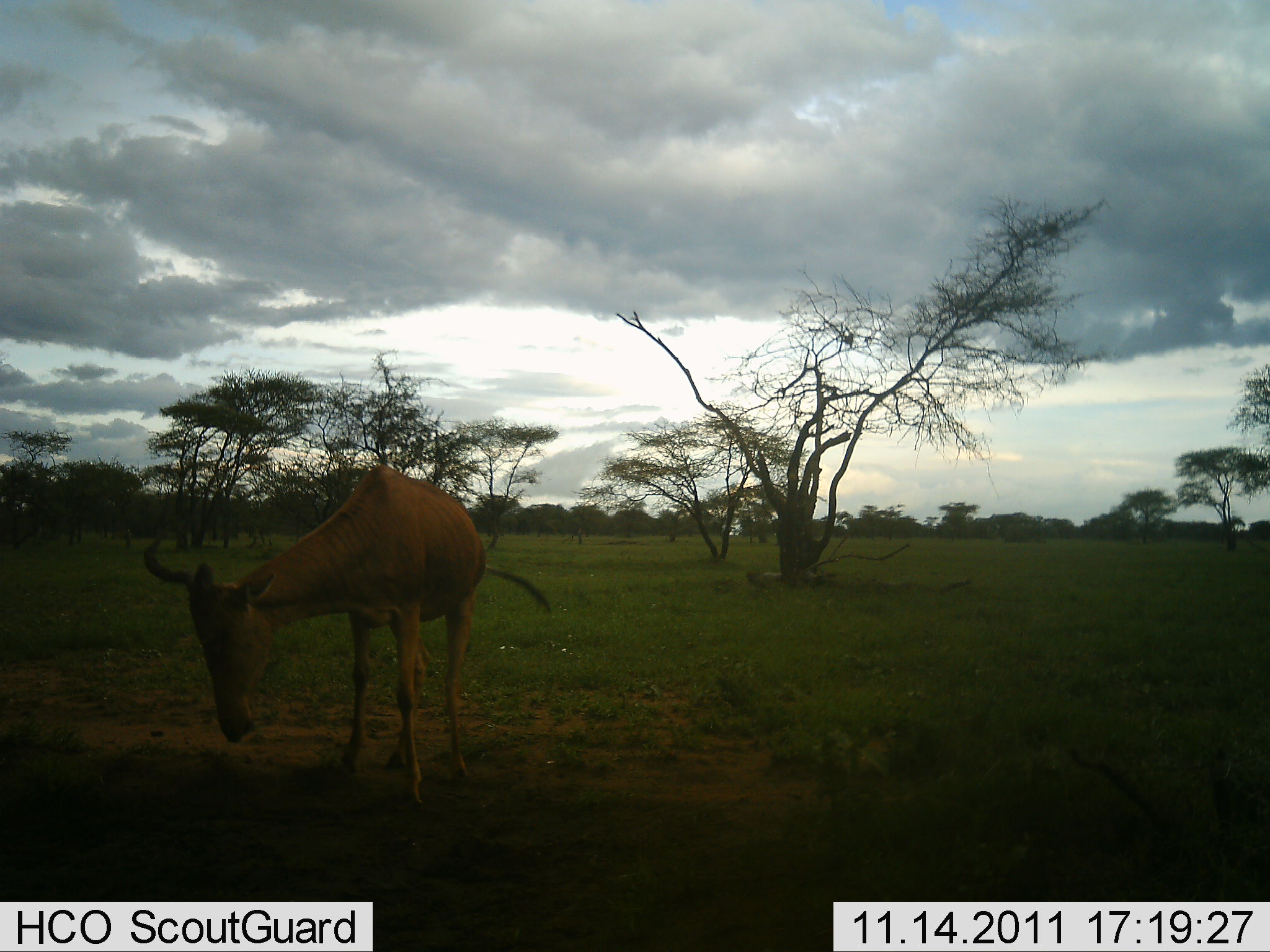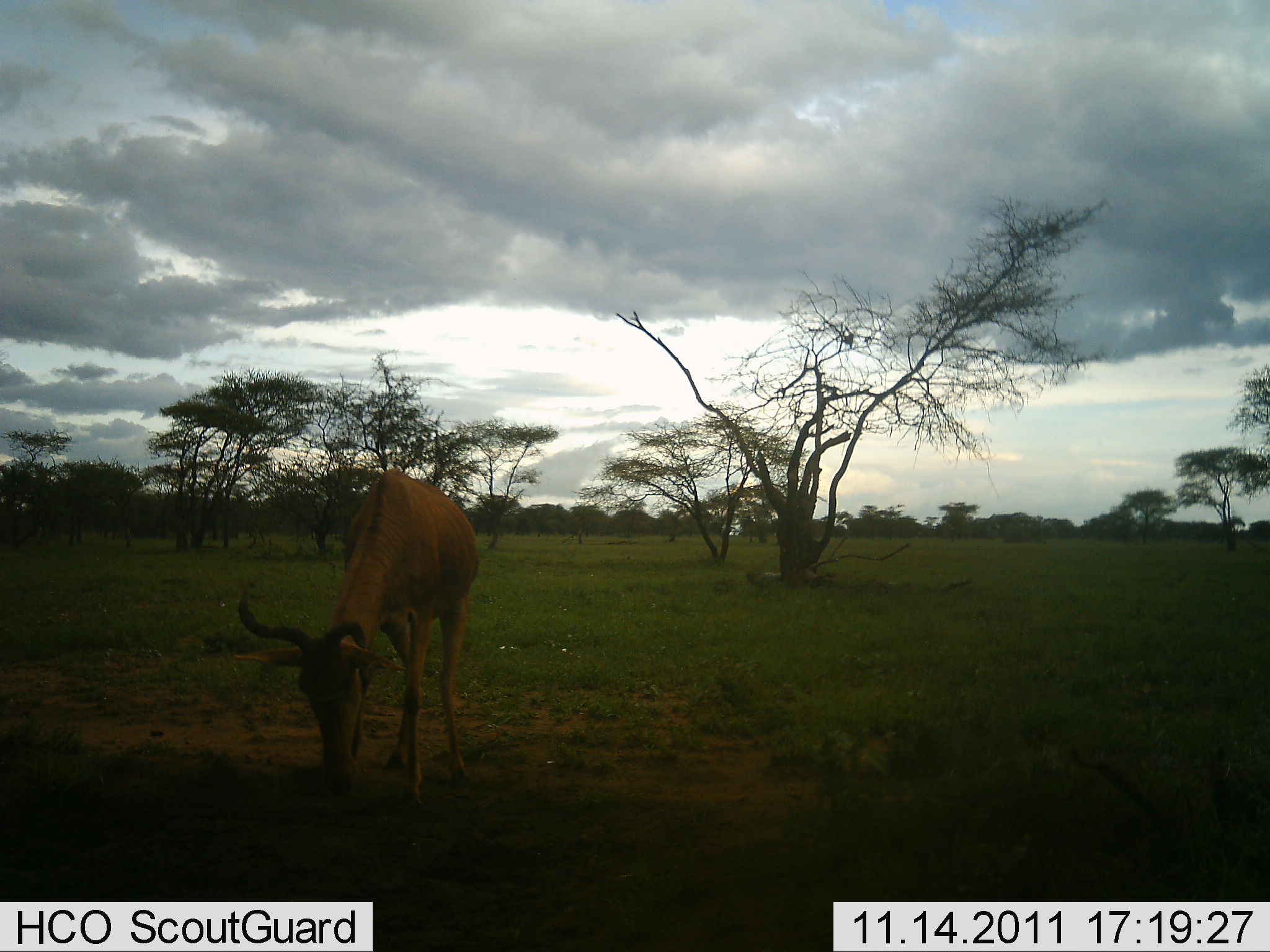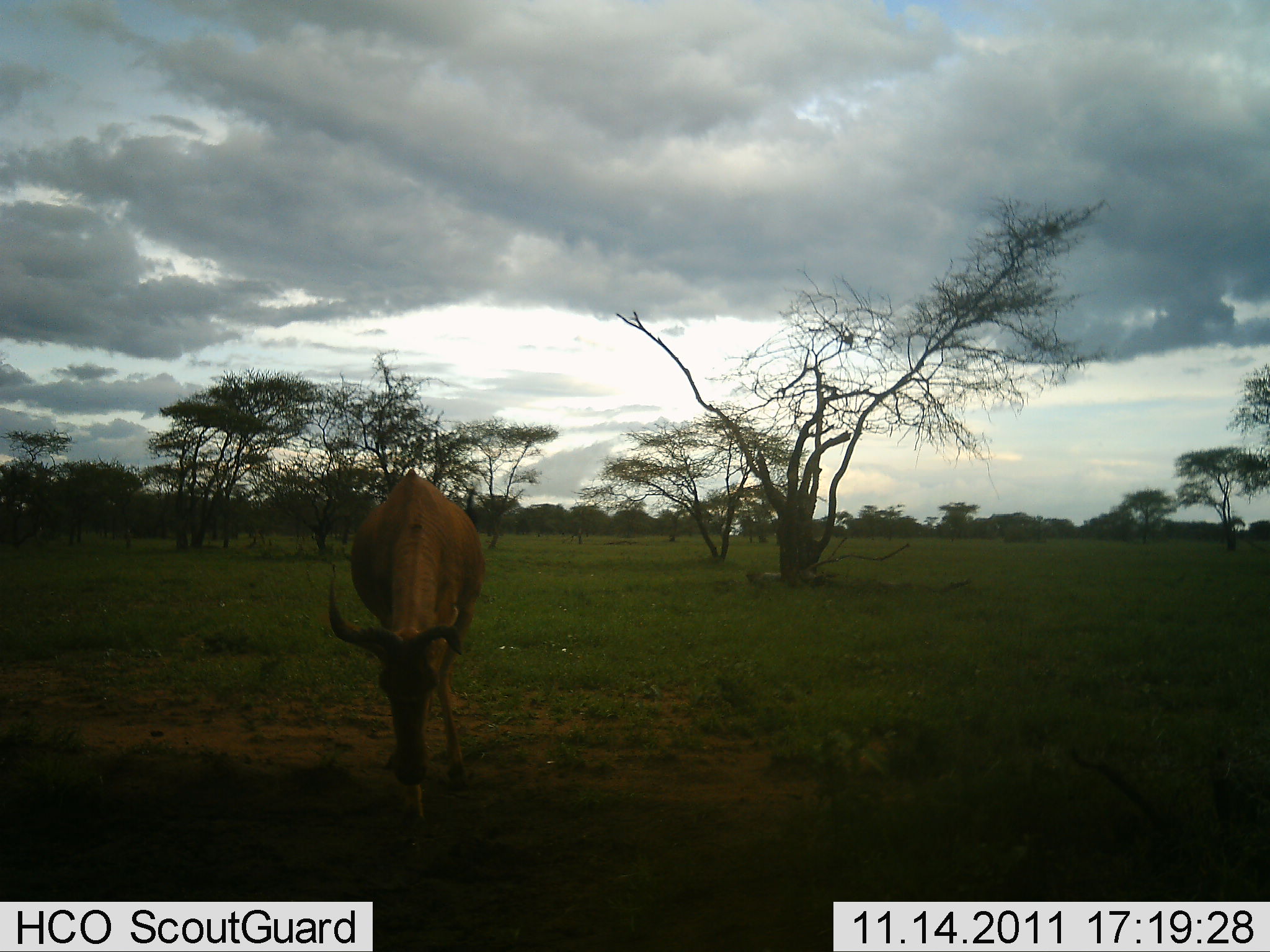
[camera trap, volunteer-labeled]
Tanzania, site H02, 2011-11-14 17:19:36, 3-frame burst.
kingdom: Animalia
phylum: Chordata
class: Mammalia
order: Artiodactyla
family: Bovidae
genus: Alcelaphus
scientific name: Alcelaphus buselaphus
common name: hartebeest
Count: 1.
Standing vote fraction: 38%.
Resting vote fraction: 0%.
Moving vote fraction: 0%.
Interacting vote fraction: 0%.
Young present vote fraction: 0%.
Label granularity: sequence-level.